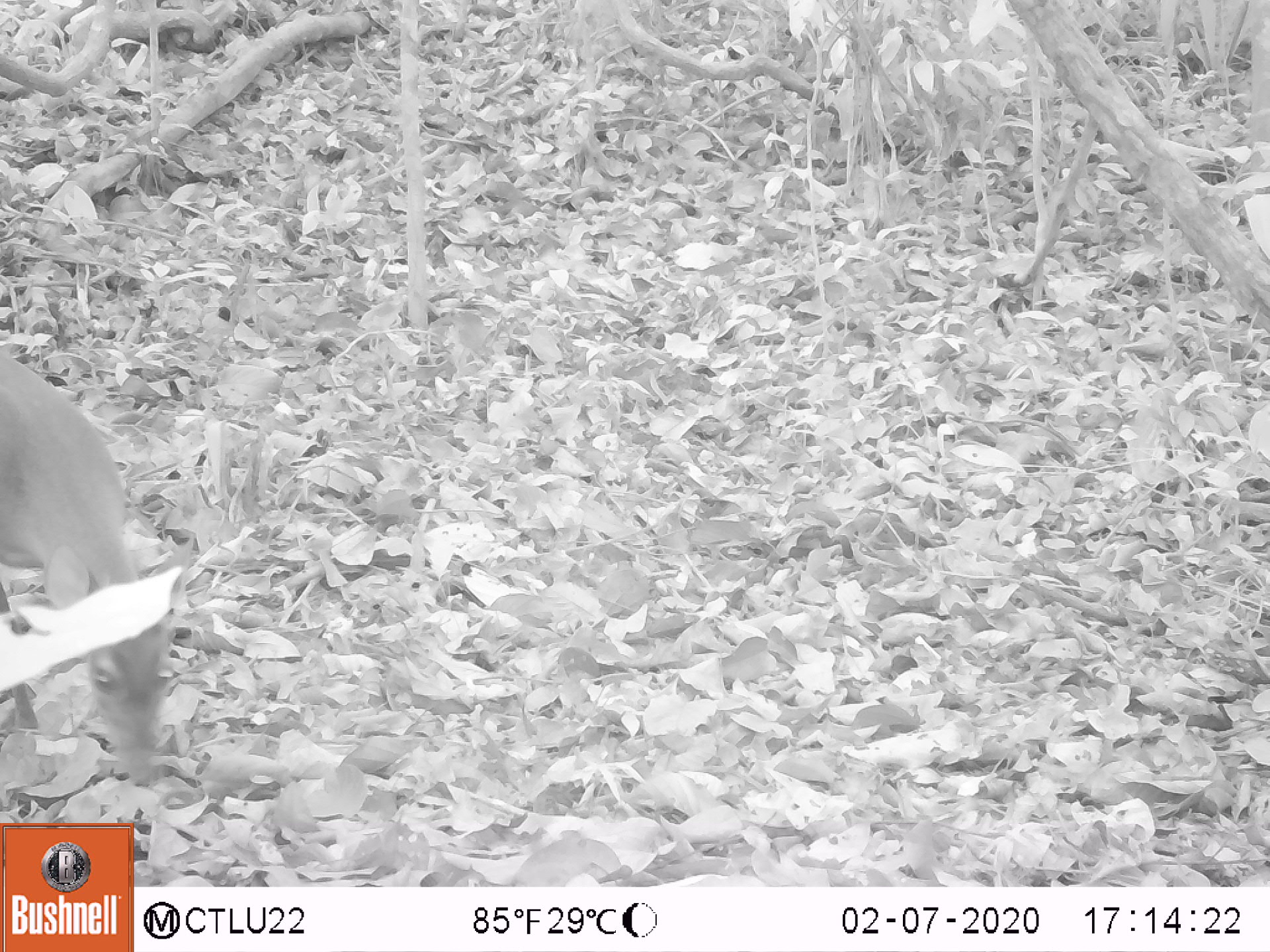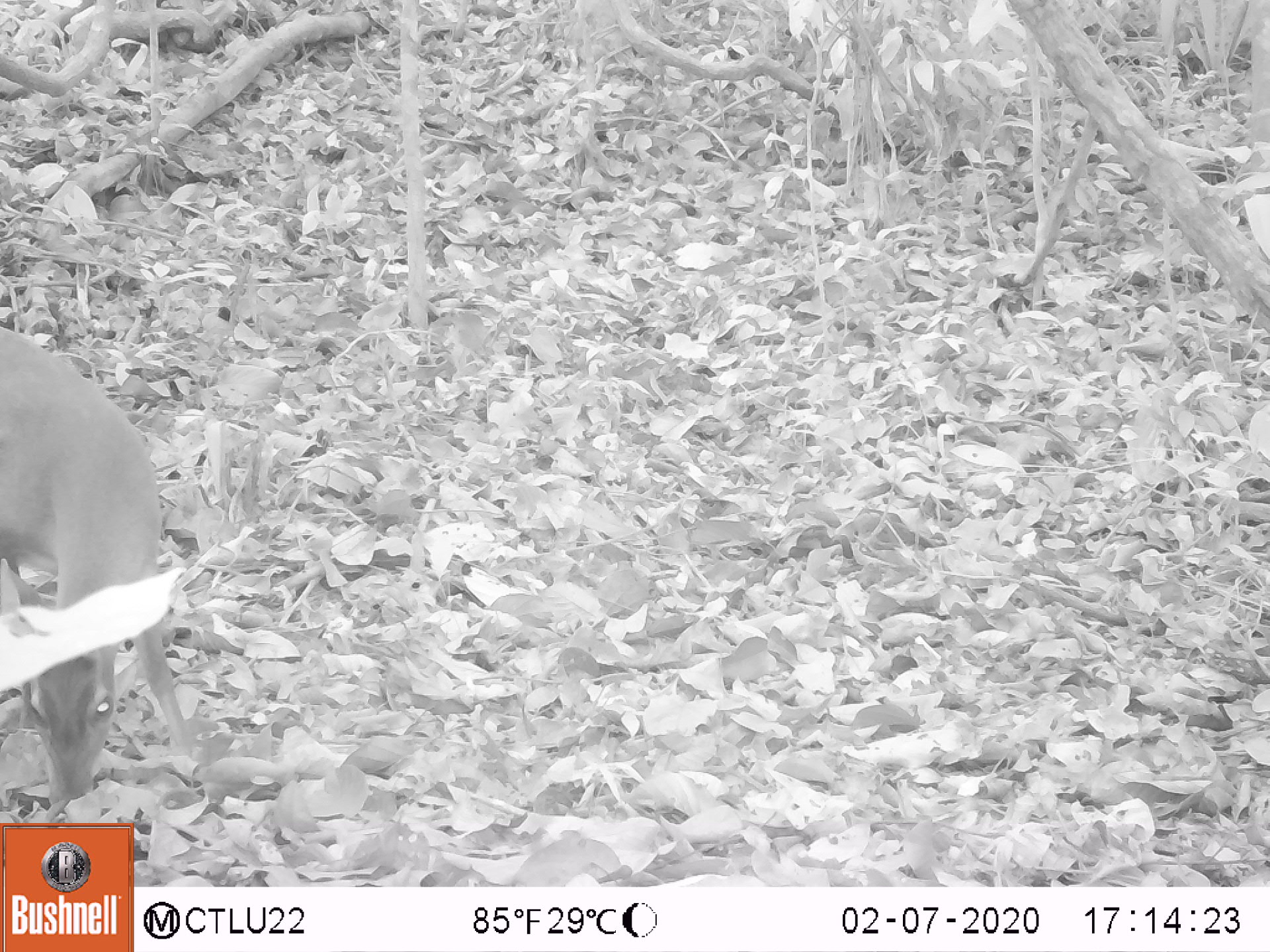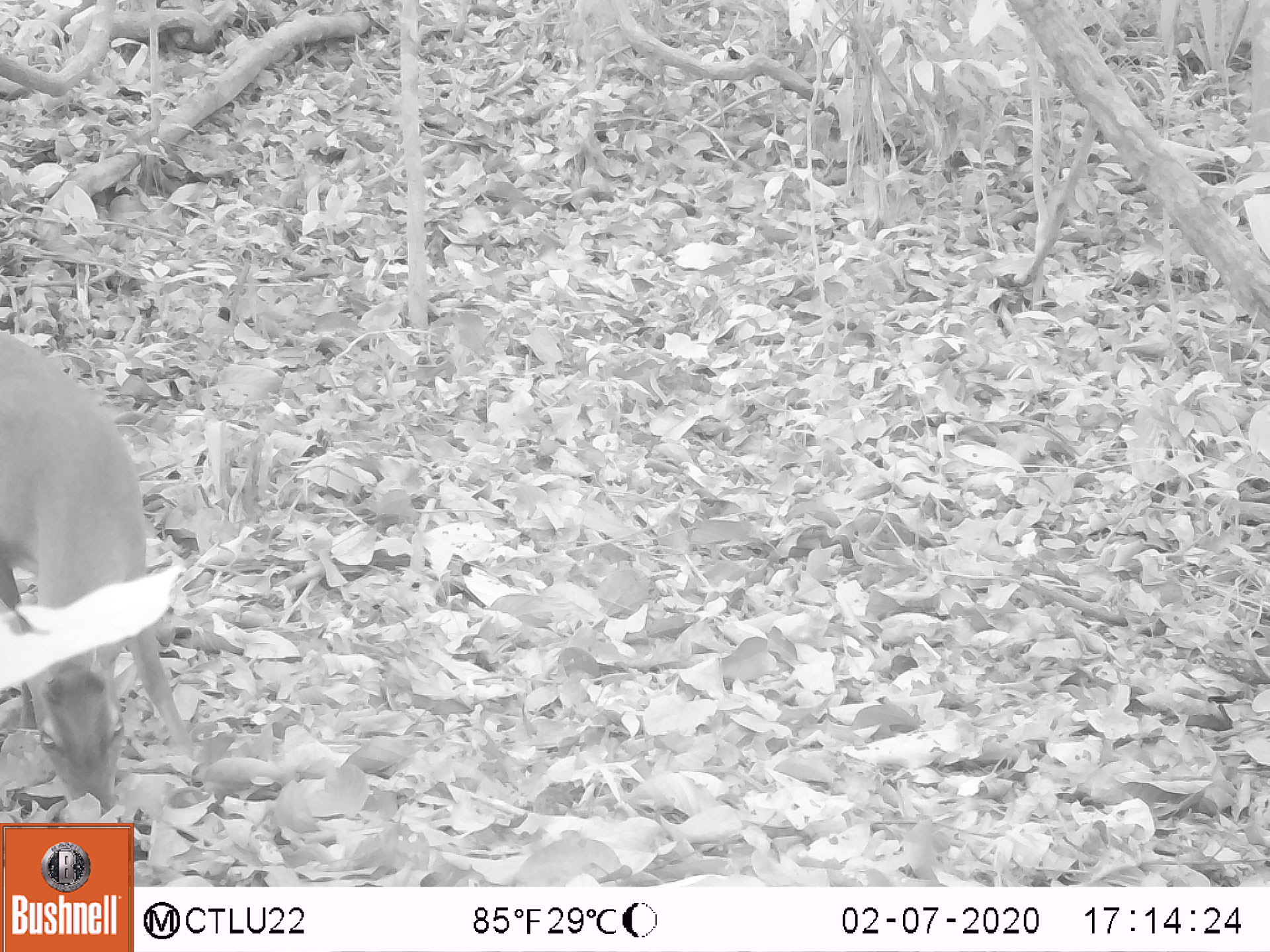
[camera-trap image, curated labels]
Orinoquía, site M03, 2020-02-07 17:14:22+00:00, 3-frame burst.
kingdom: Animalia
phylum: Chordata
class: Mammalia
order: Artiodactyla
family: Cervidae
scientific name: Cervidae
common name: deer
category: unknown cervid